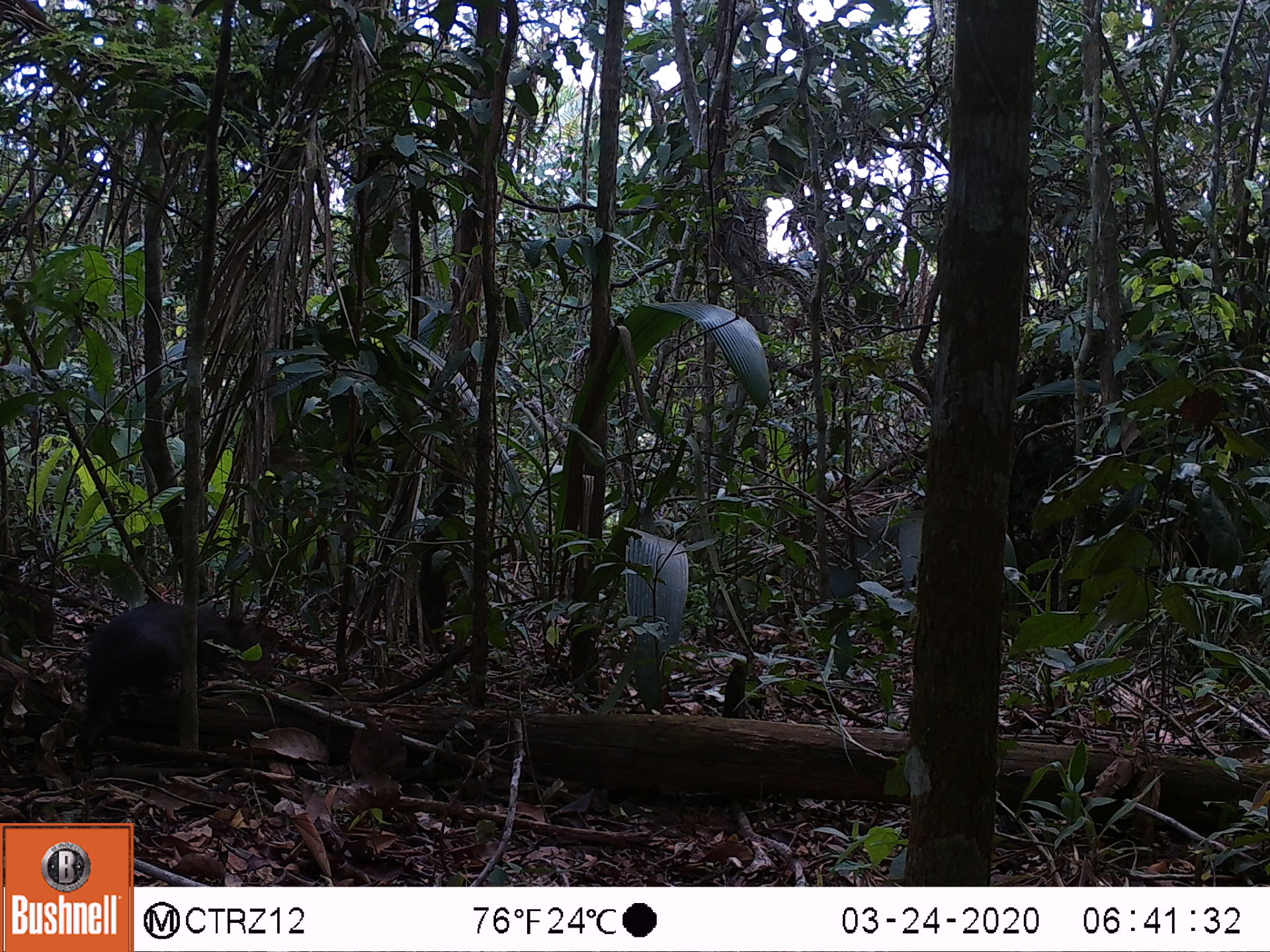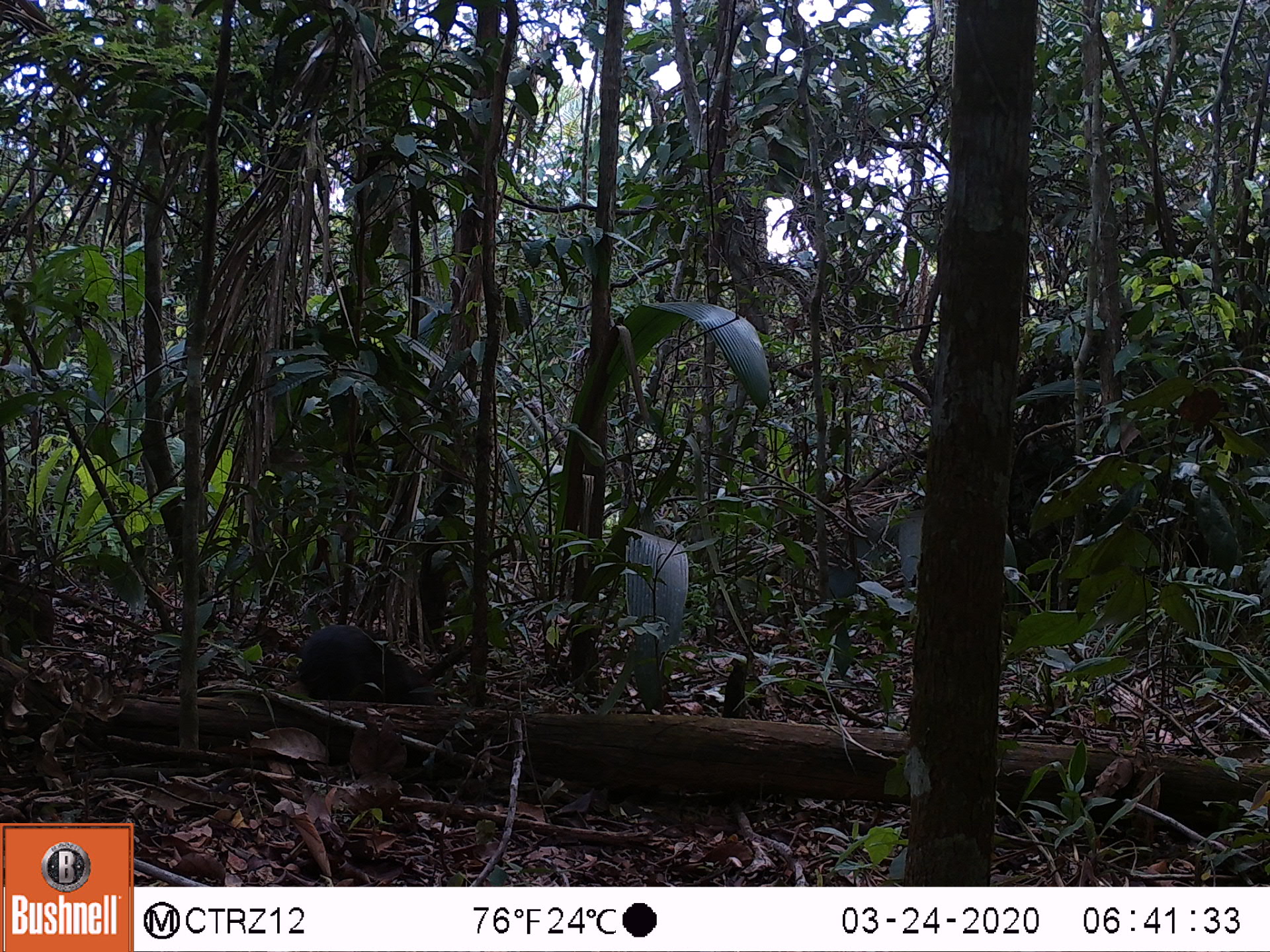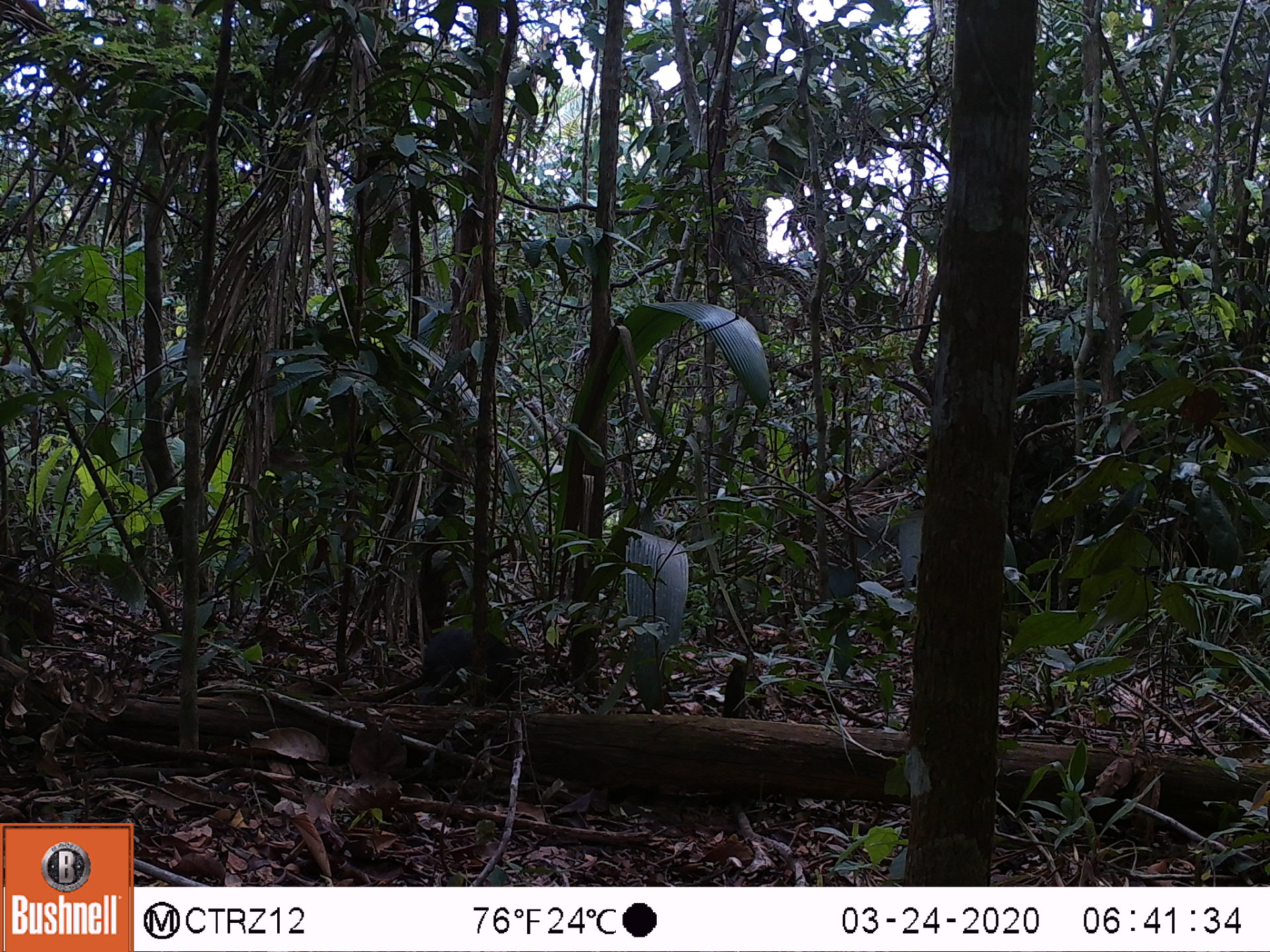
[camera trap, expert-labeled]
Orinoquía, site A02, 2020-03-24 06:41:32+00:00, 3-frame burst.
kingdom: Animalia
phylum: Chordata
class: Mammalia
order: Rodentia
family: Dasyproctidae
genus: Dasyprocta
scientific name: Dasyprocta fuliginosa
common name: black agouti